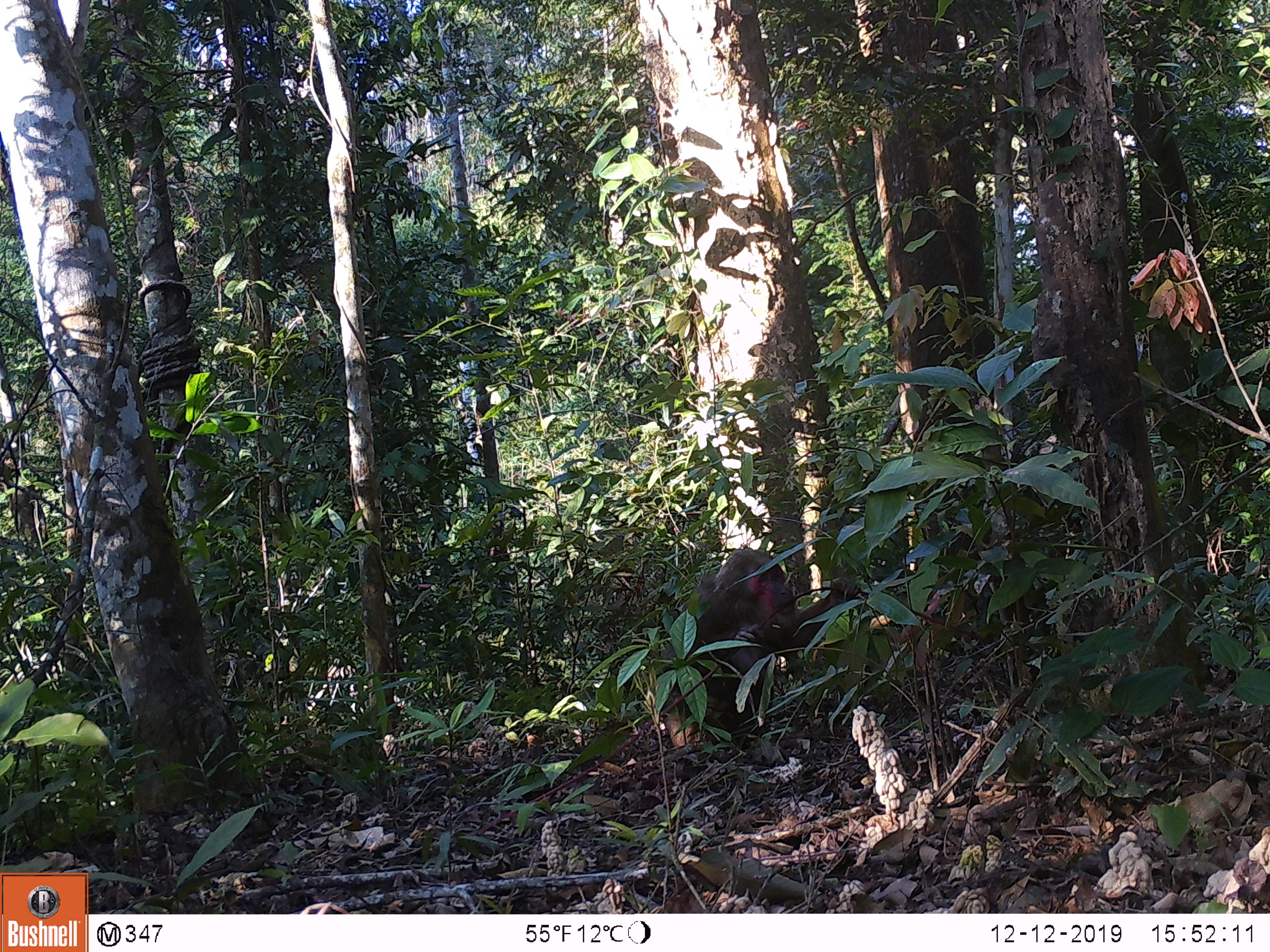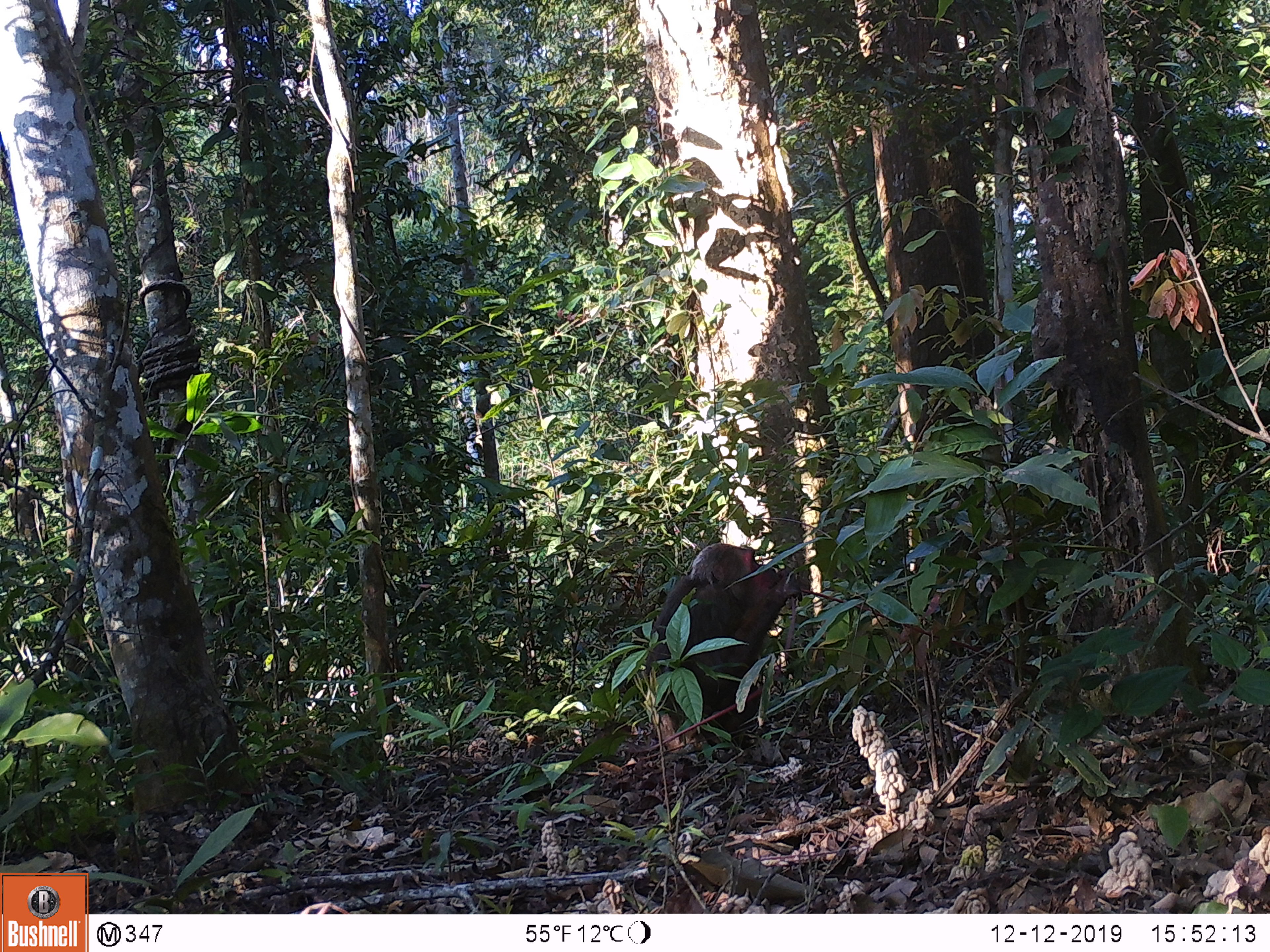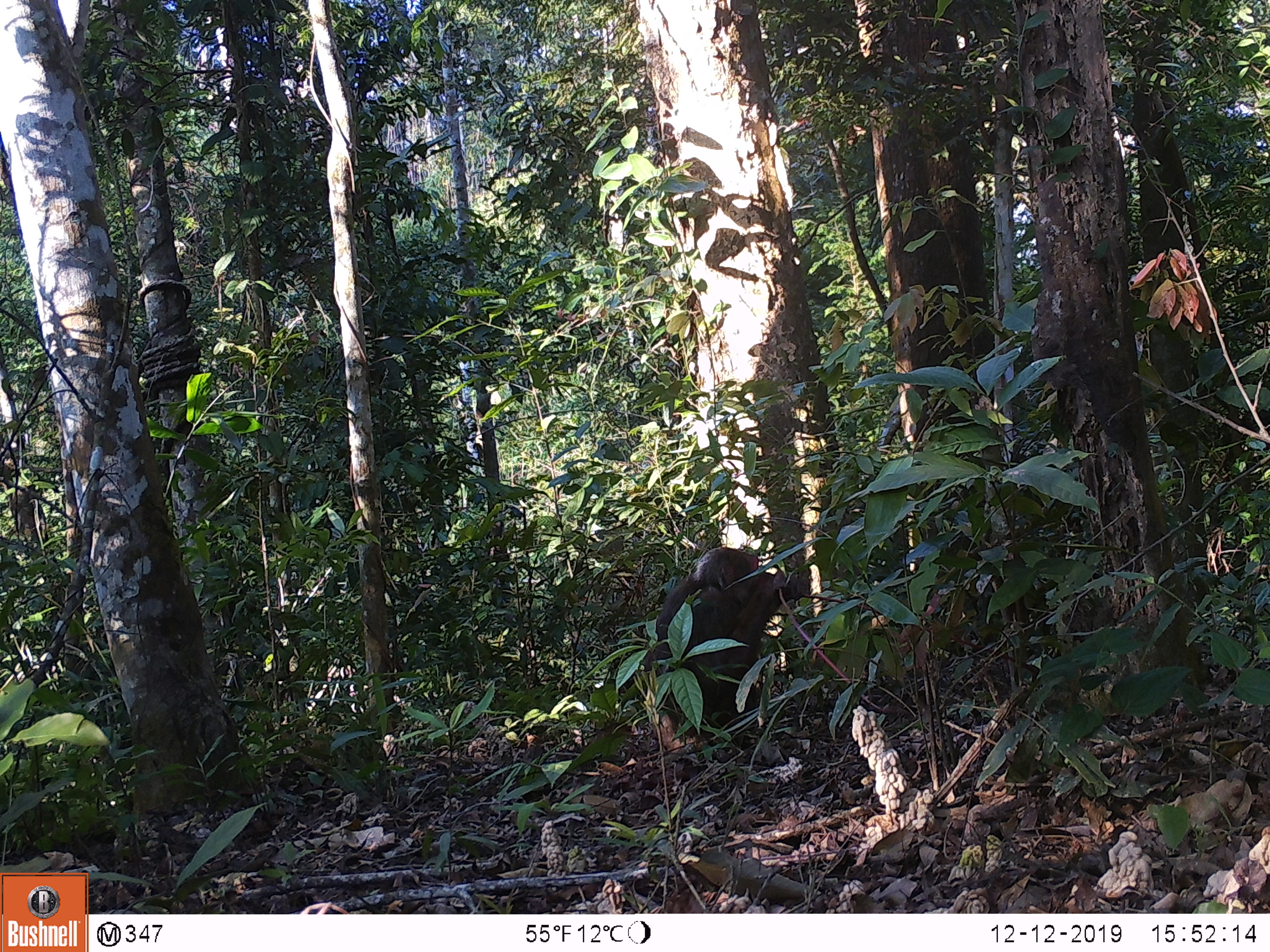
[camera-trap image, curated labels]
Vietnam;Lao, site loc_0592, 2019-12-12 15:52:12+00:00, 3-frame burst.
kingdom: Animalia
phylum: Chordata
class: Mammalia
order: Primates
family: Cercopithecidae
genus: Macaca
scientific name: Macaca arctoides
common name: stump-tailed macaque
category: stump tailed macaque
Stump tailed macaque (stump-tailed macaque) (Macaca arctoides). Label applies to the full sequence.